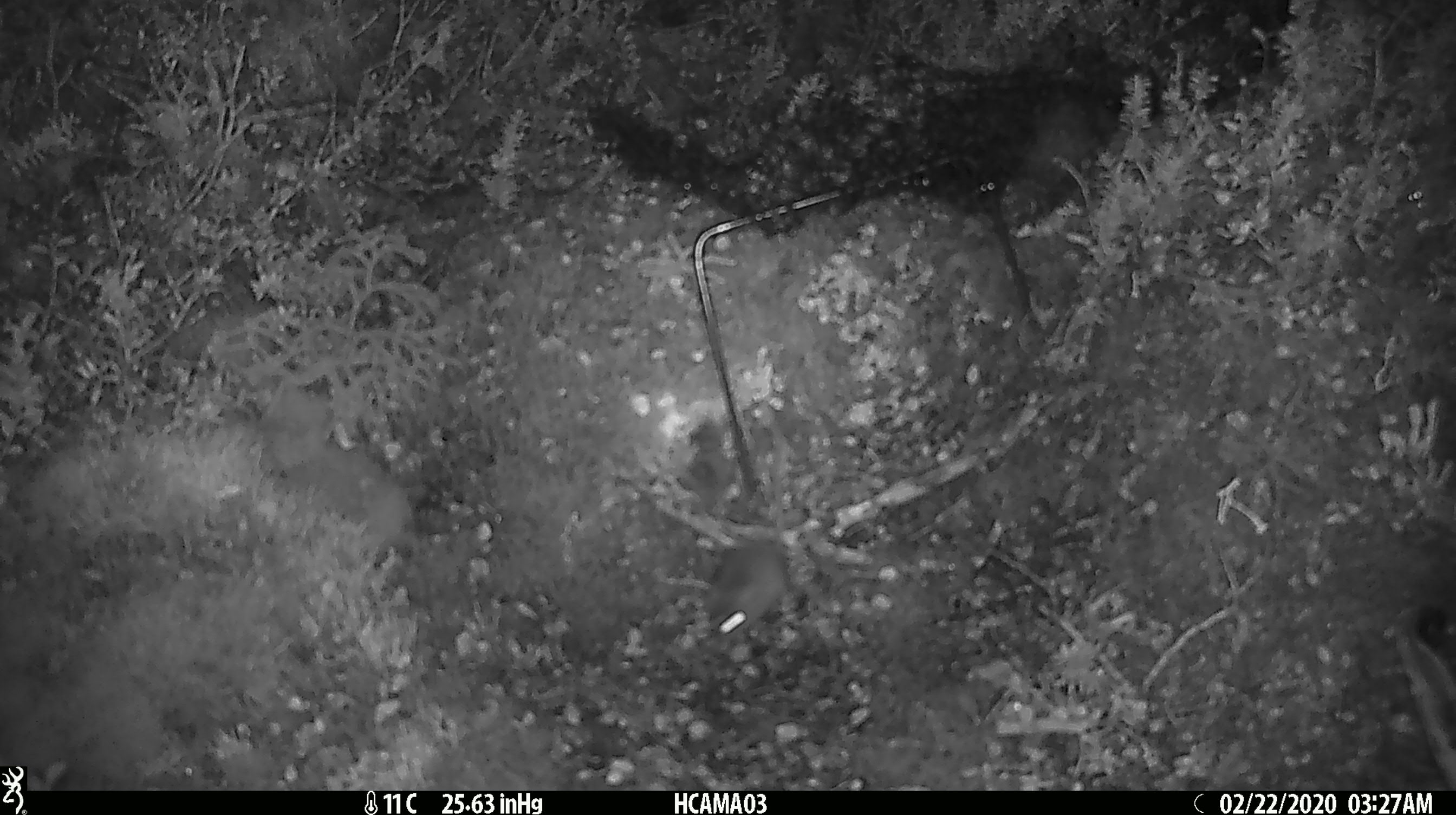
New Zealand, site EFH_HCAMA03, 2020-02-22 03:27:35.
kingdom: Animalia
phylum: Chordata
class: Mammalia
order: Rodentia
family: Muridae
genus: Mus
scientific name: Mus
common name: mouse